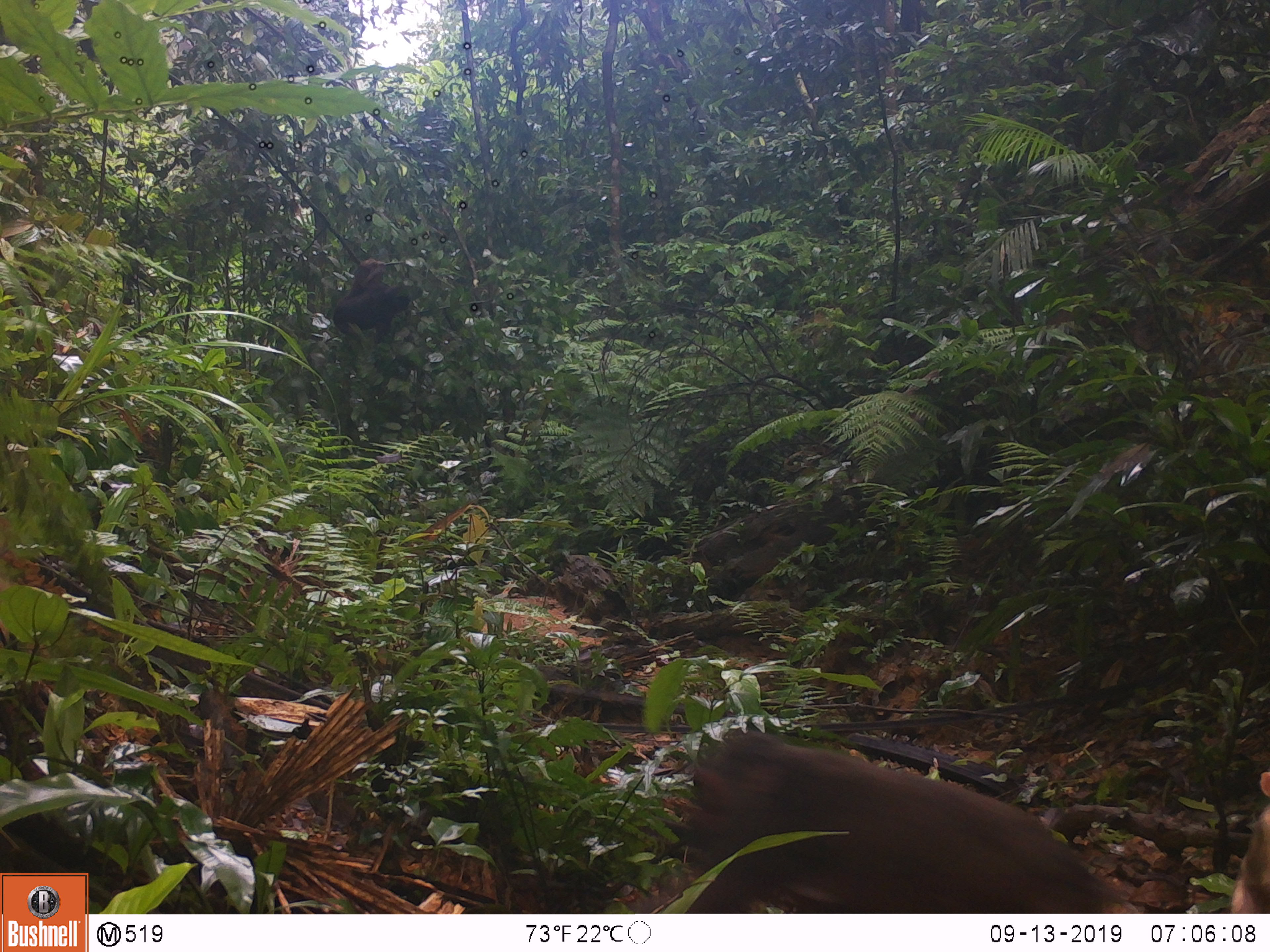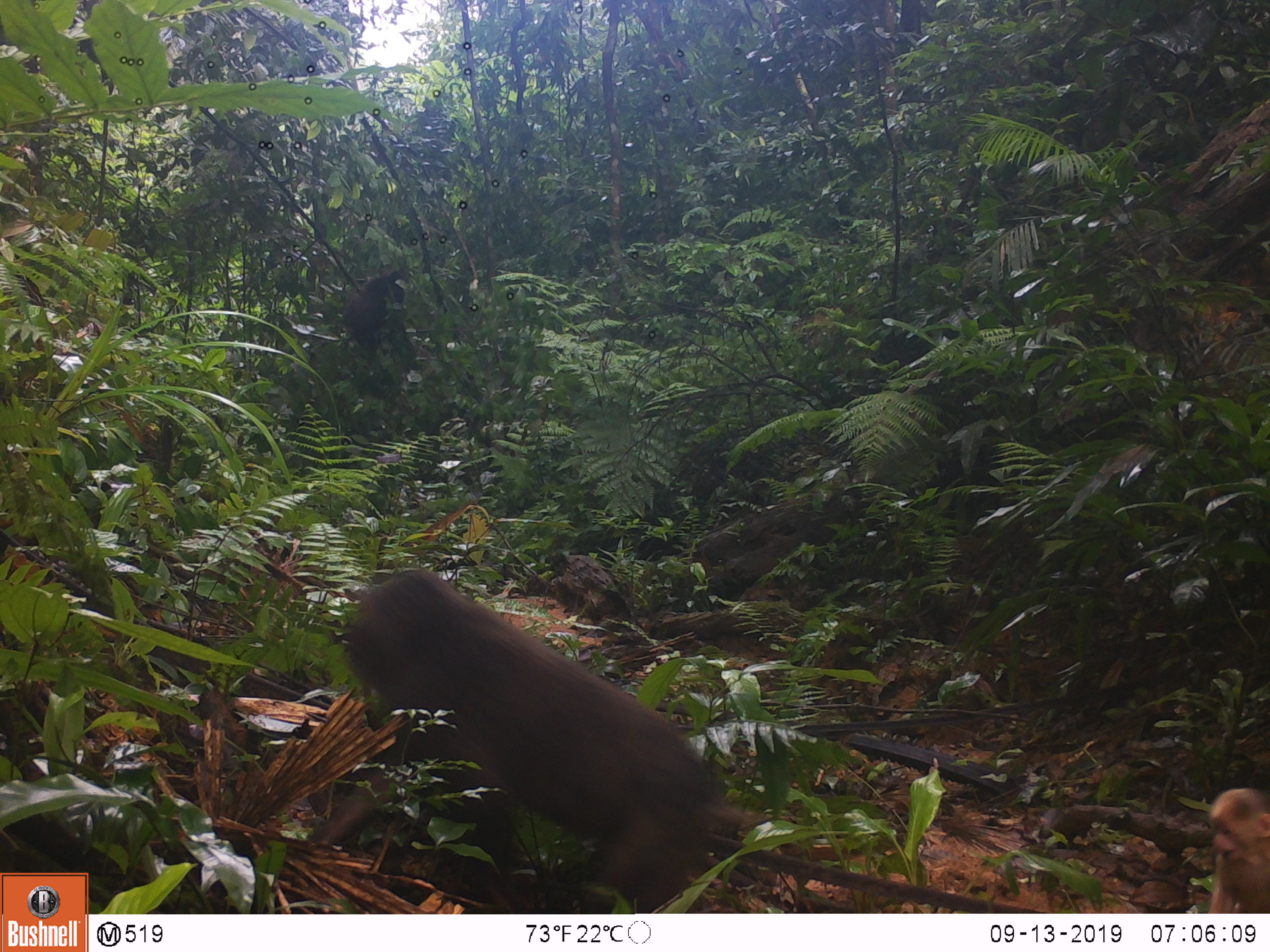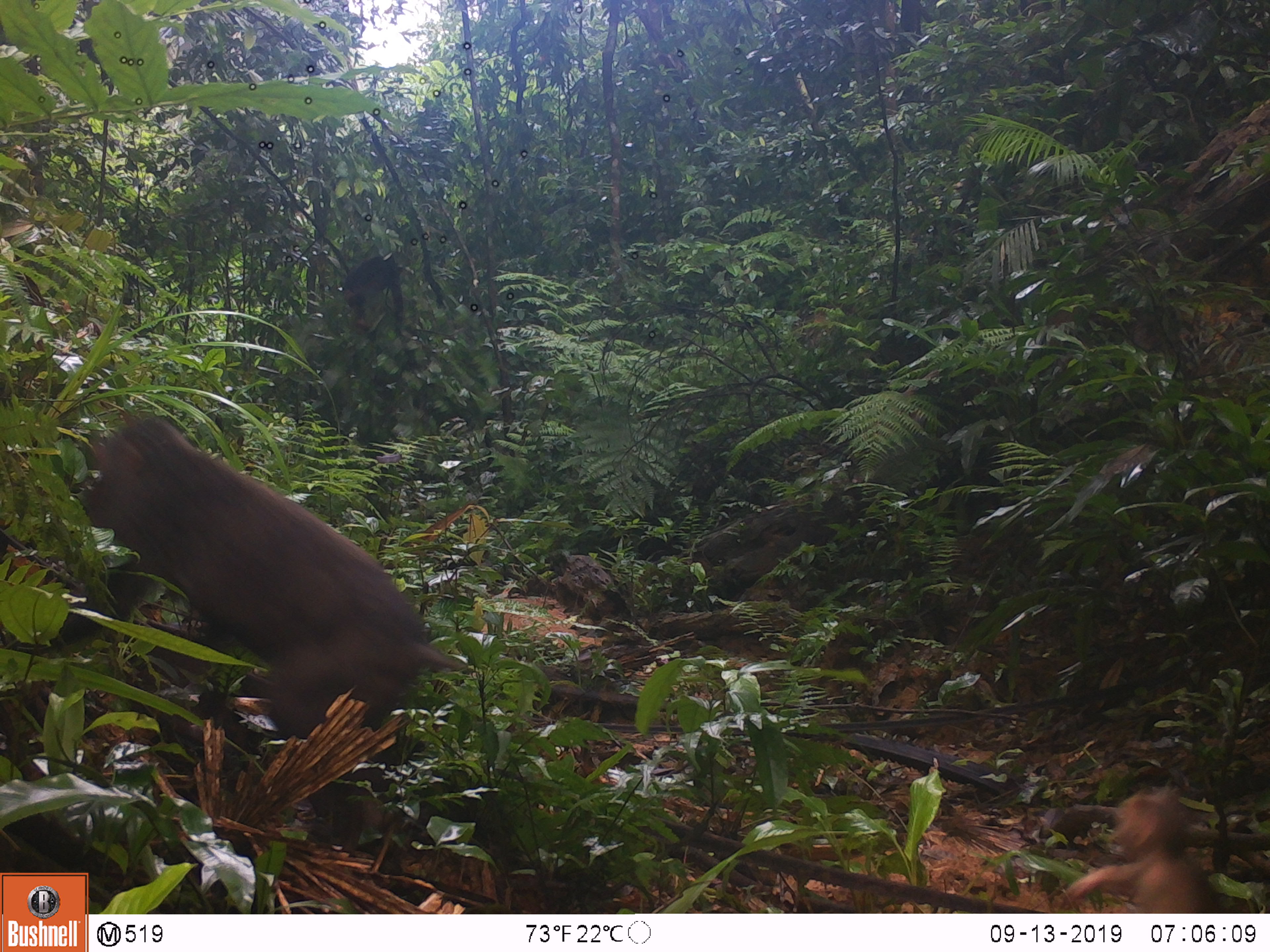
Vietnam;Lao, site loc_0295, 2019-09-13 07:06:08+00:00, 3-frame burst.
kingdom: Animalia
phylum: Chordata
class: Mammalia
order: Primates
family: Cercopithecidae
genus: Macaca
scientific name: Macaca arctoides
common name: stump-tailed macaque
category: stump tailed macaque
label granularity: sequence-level